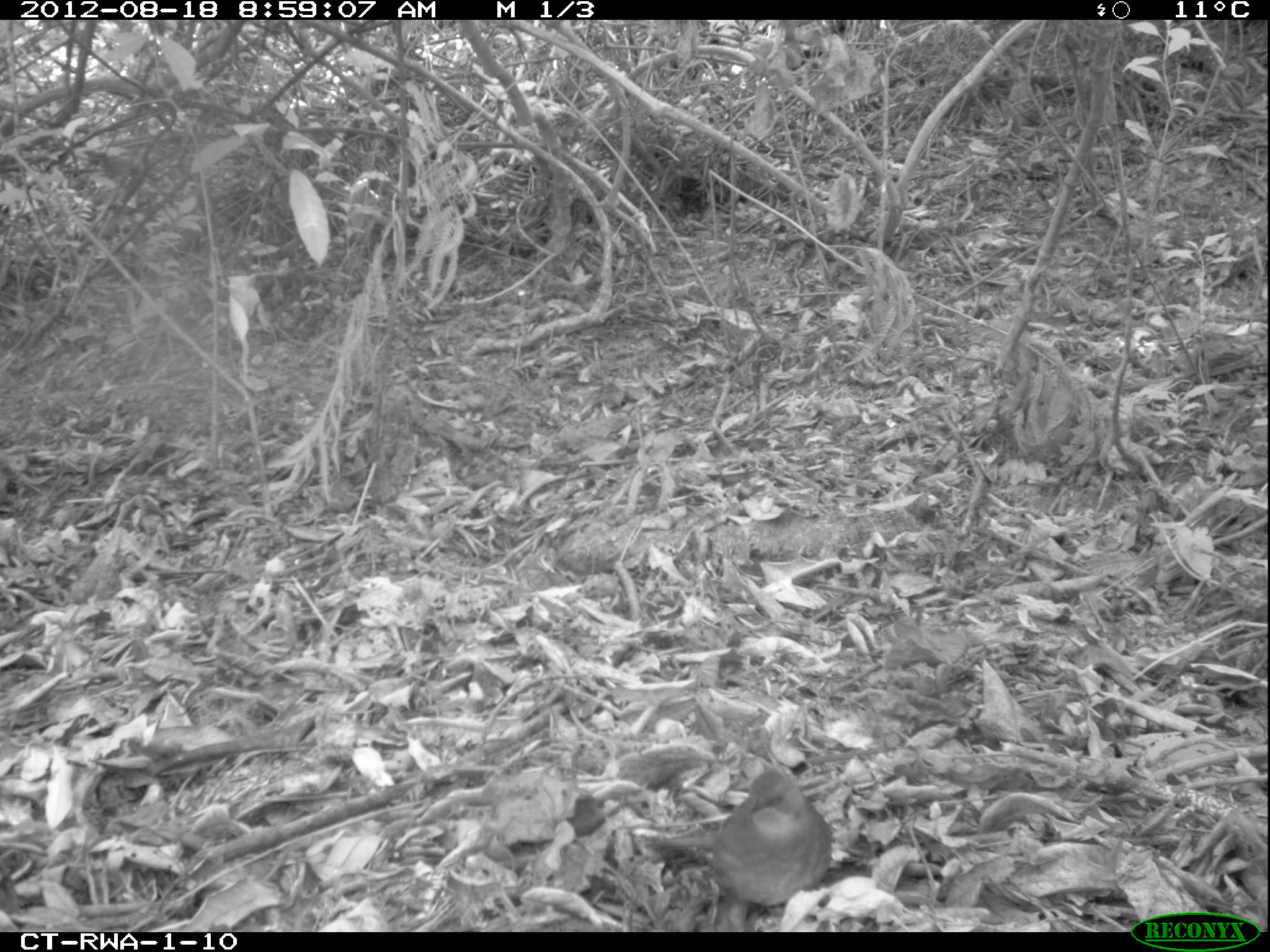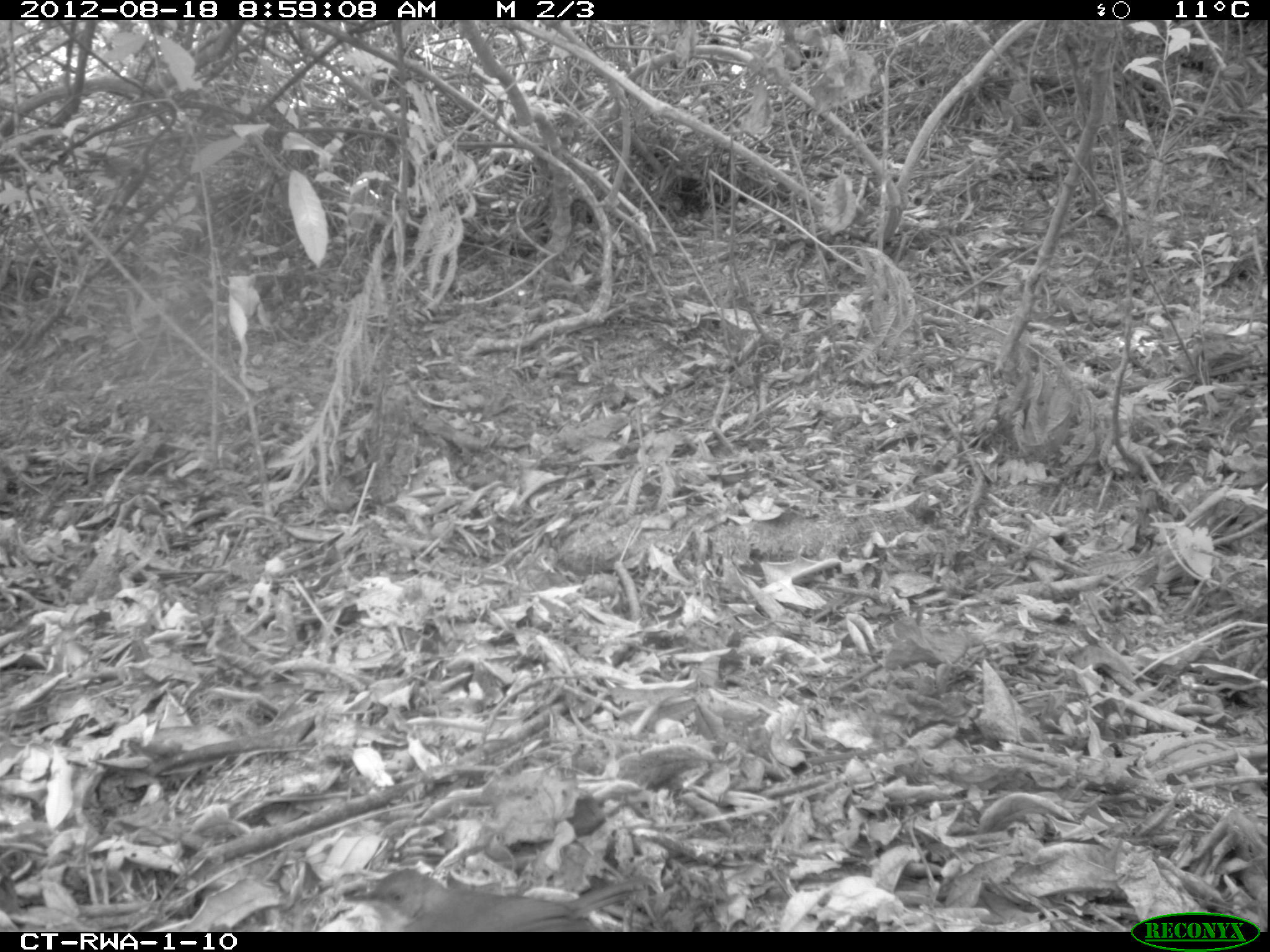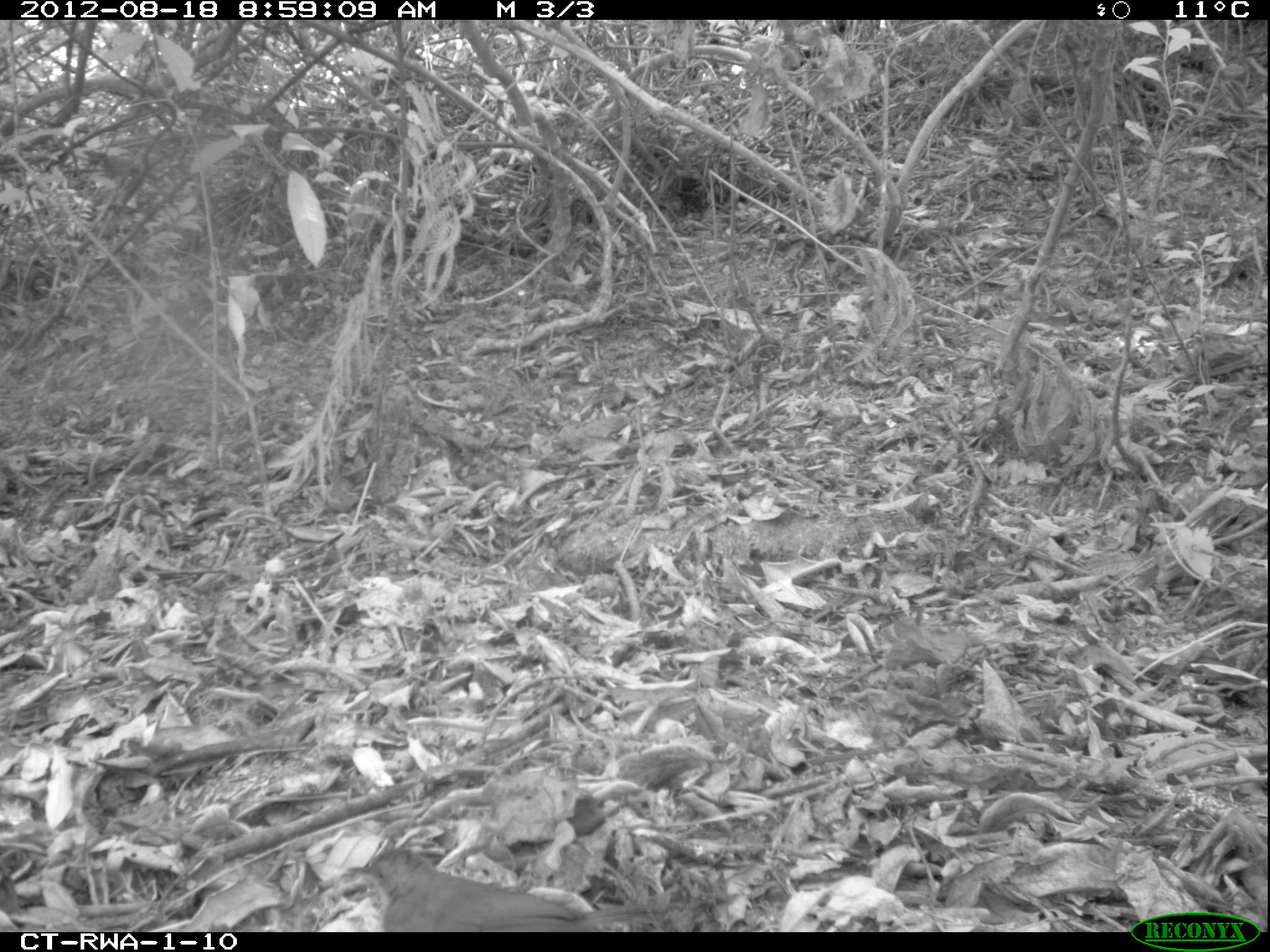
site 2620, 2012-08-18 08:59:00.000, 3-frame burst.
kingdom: Animalia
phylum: Chordata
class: Aves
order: Passeriformes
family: Acrocephalidae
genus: Acrocephalus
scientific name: Acrocephalus baeticatus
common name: african reed warbler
Acrocephalus baeticatus (african reed warbler), count 1.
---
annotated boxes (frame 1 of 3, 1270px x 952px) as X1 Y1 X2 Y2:
acrocephalus baeticatus: 639 768 835 932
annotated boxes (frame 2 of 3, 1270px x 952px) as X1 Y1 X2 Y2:
acrocephalus baeticatus: 330 867 647 932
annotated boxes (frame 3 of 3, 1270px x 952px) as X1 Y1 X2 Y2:
acrocephalus baeticatus: 345 847 661 932